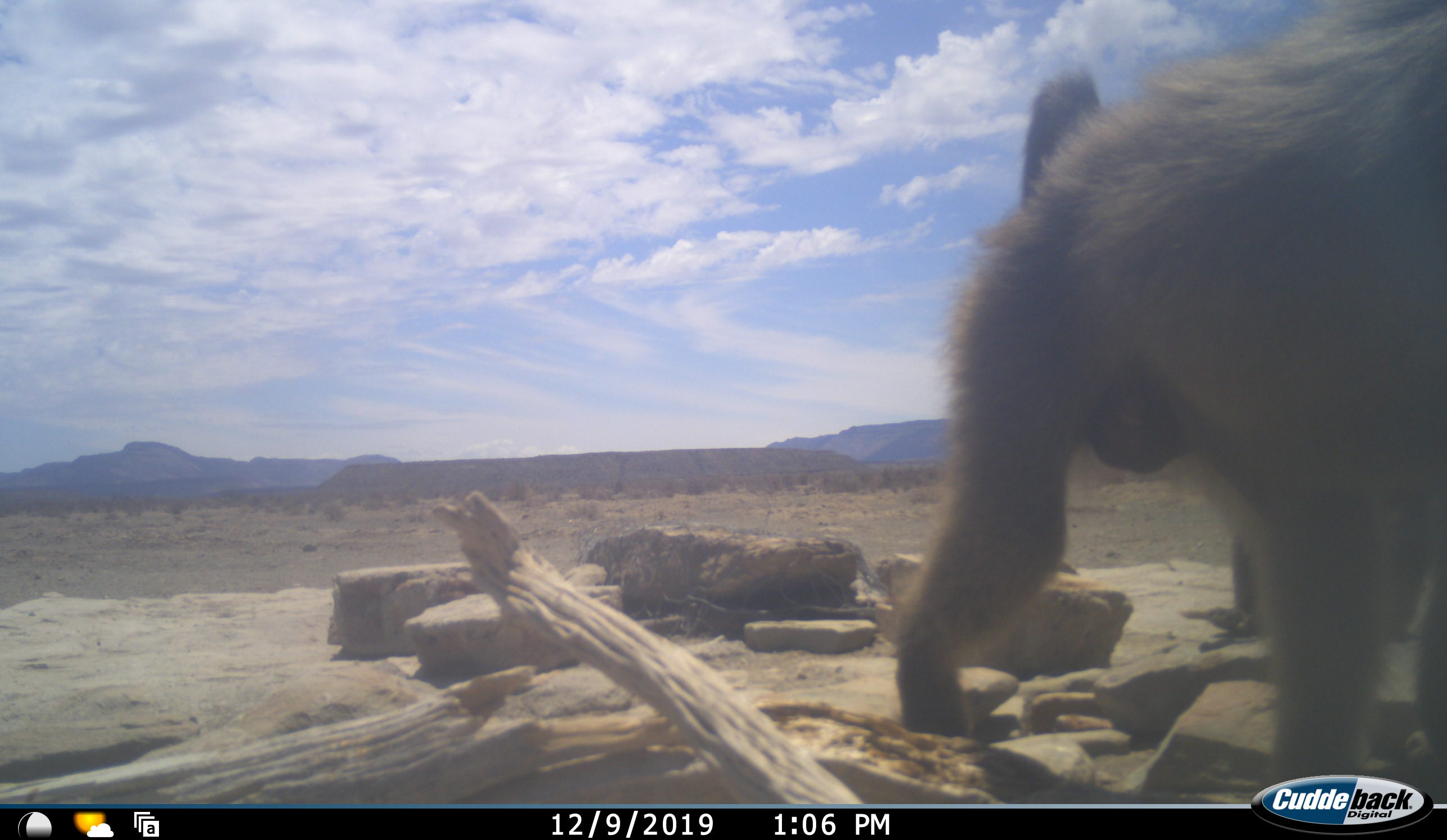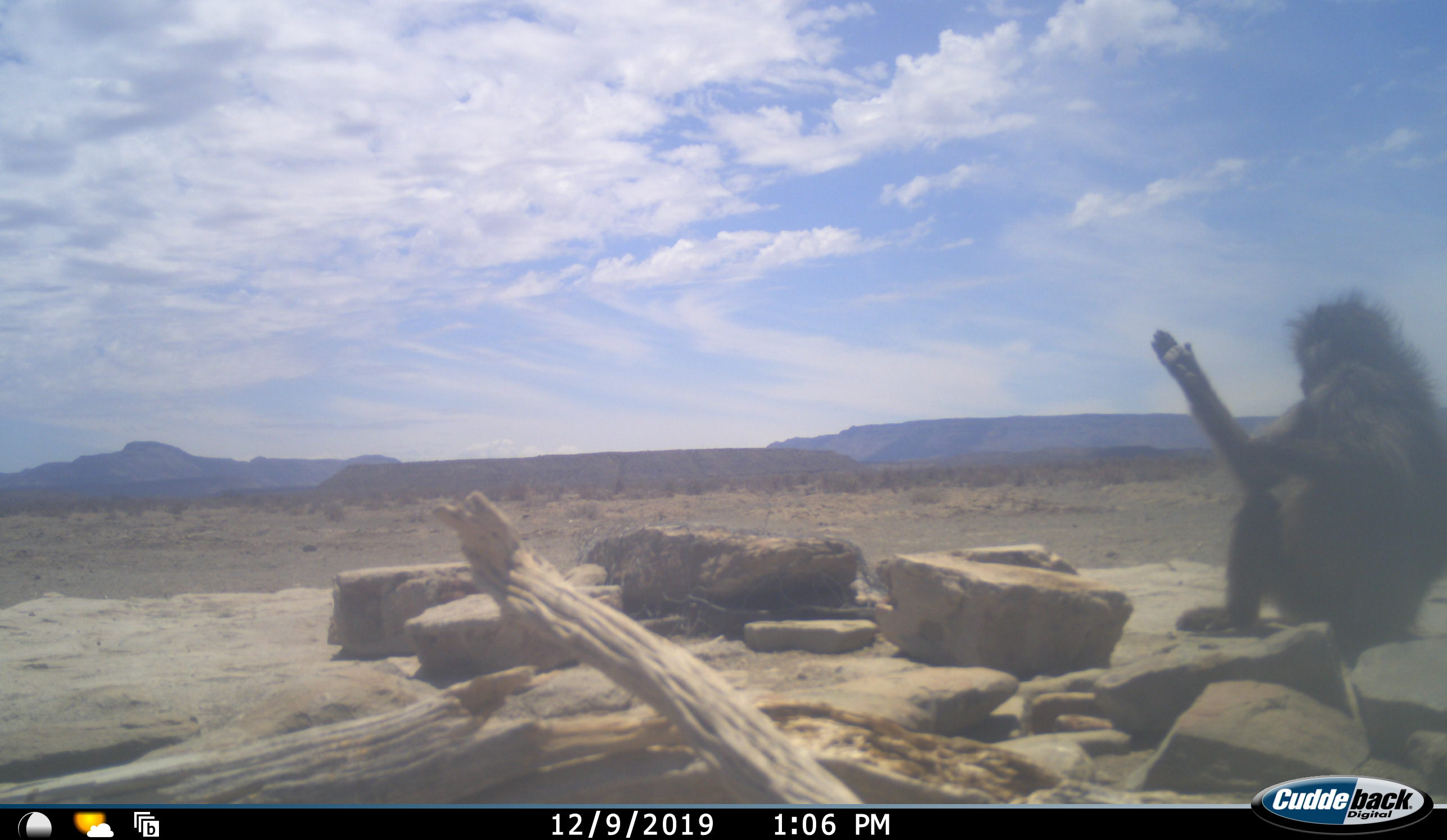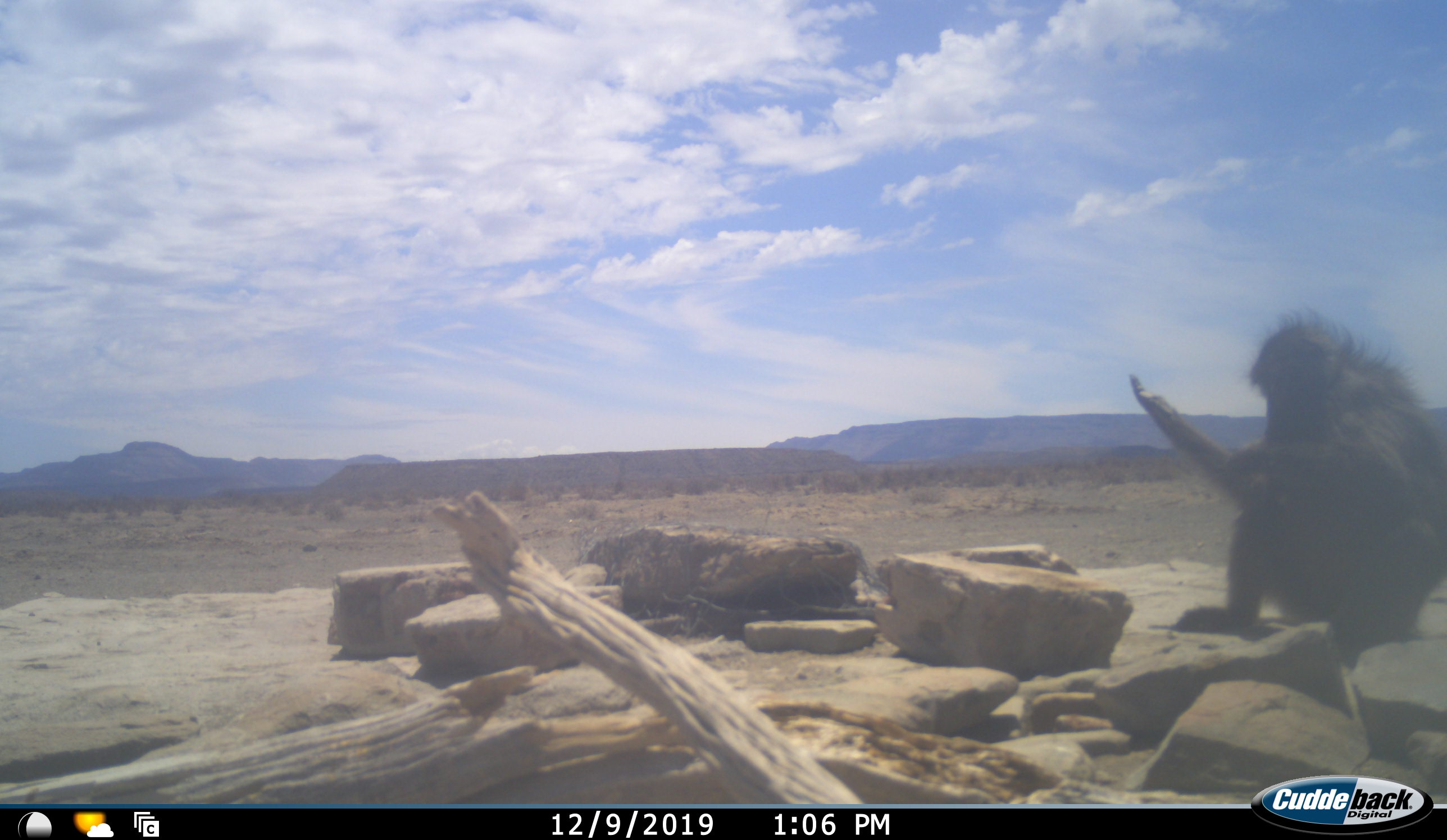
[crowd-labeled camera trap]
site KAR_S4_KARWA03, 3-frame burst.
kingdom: Animalia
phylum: Chordata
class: Mammalia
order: Primates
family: Cercopithecidae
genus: Papio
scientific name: Papio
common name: baboon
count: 2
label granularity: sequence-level